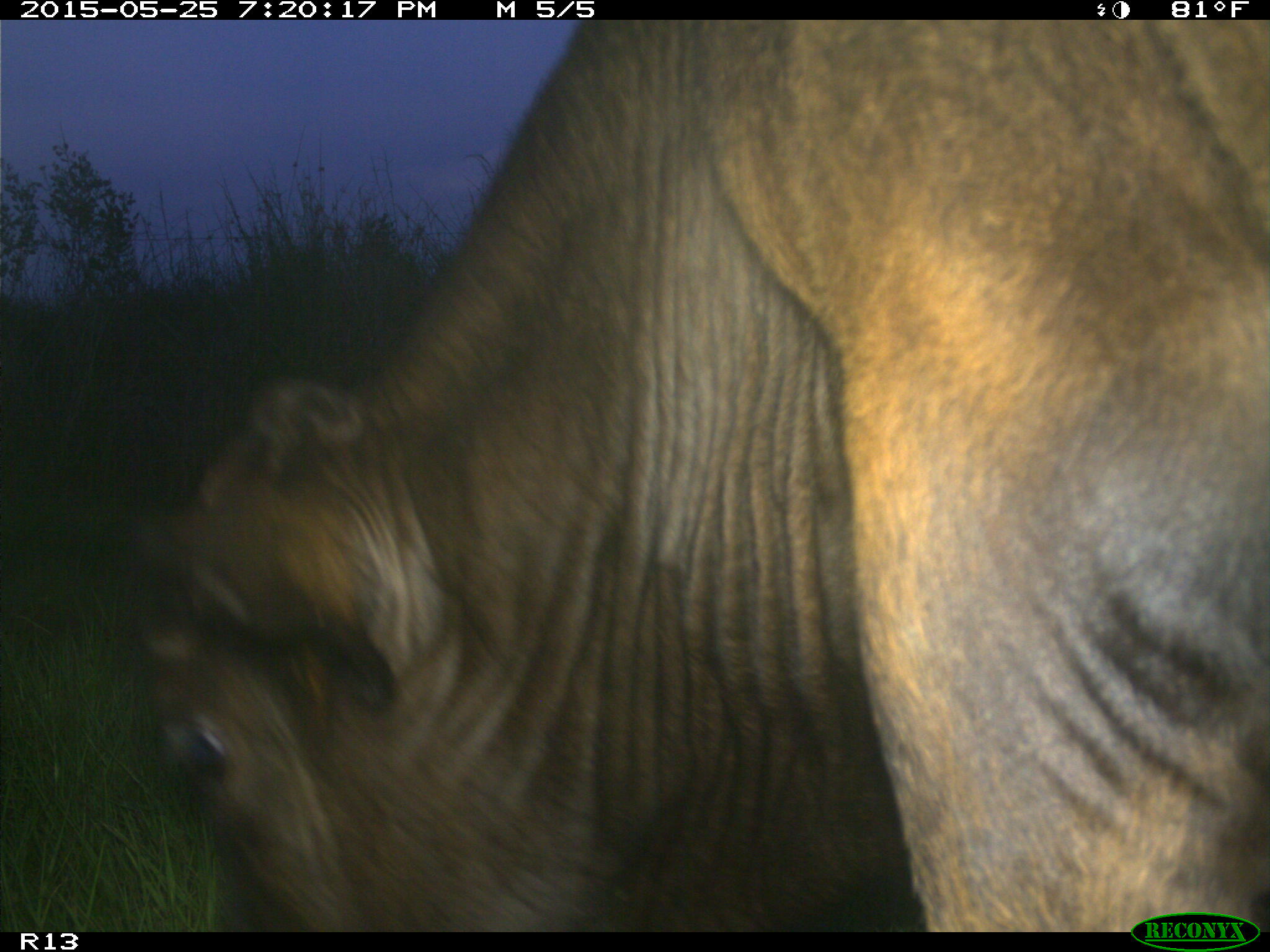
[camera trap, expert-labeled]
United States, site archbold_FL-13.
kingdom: Animalia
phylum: Chordata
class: Mammalia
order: Artiodactyla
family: Bovidae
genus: Bos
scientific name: Bos taurus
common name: domestic cow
Bos taurus (domestic cow).